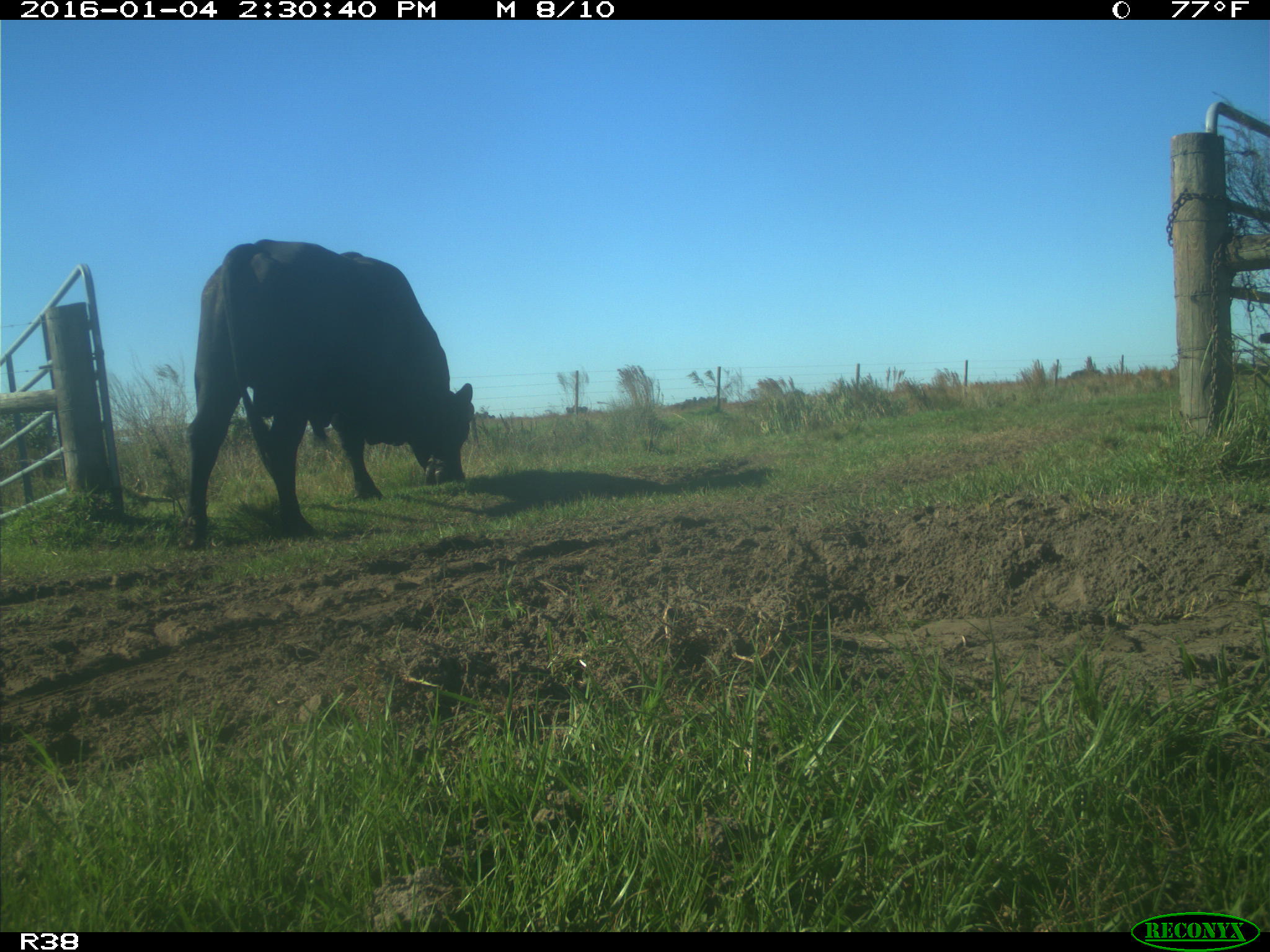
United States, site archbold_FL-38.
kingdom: Animalia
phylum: Chordata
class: Mammalia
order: Artiodactyla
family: Bovidae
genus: Bos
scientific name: Bos taurus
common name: domestic cow